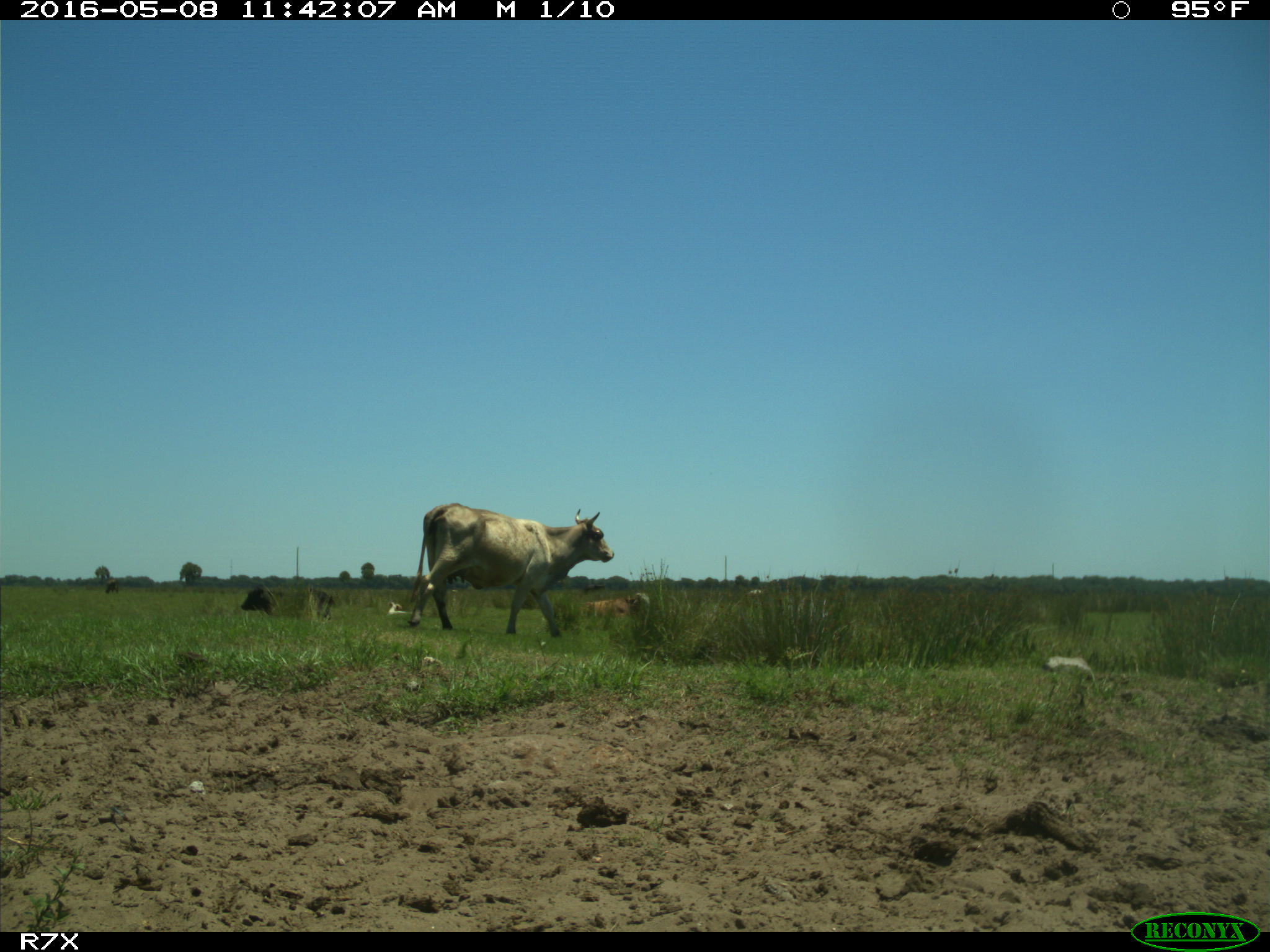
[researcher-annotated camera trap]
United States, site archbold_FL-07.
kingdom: Animalia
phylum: Chordata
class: Mammalia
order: Artiodactyla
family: Bovidae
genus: Bos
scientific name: Bos taurus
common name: domestic cow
Bos taurus (domestic cow).